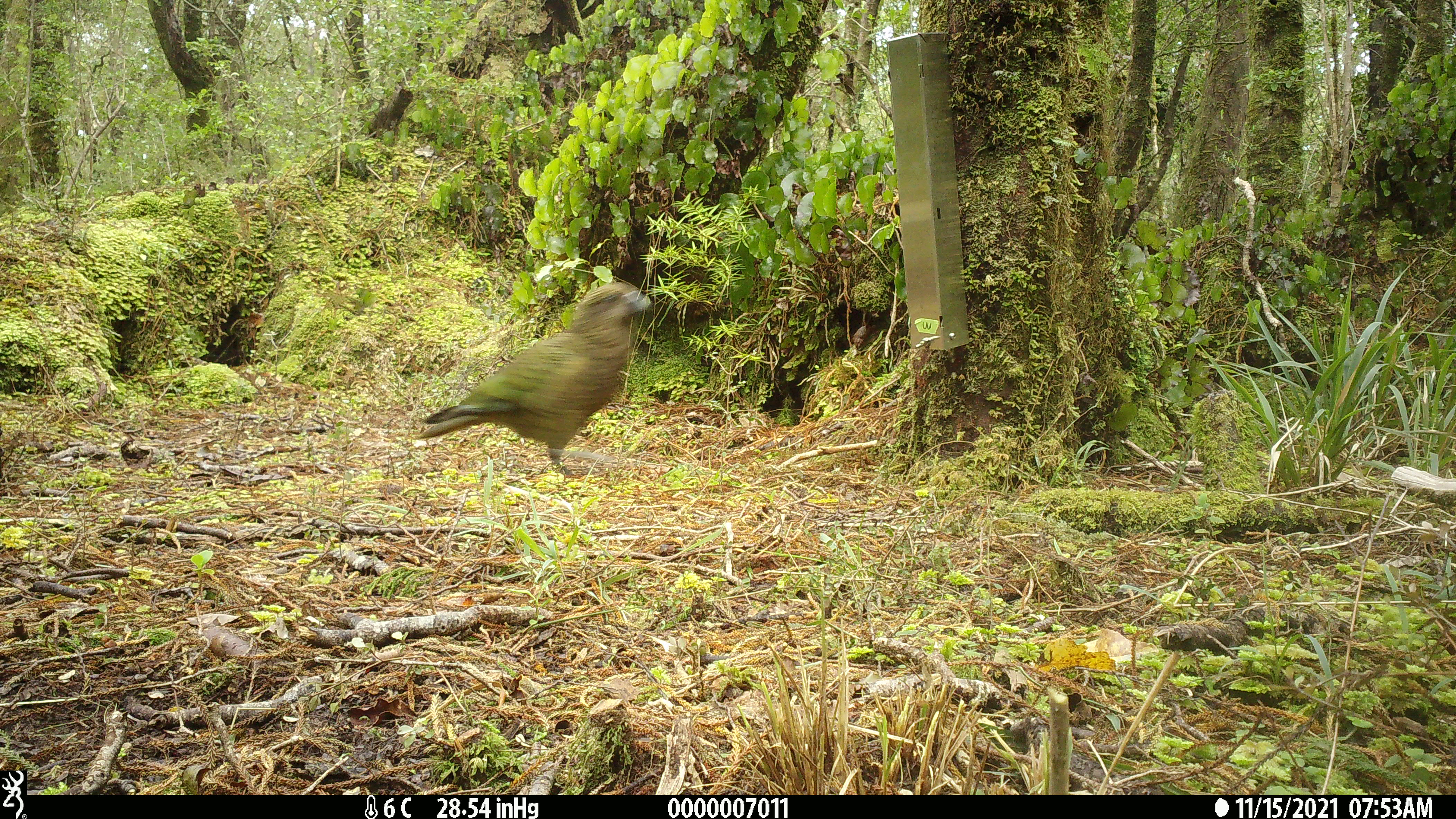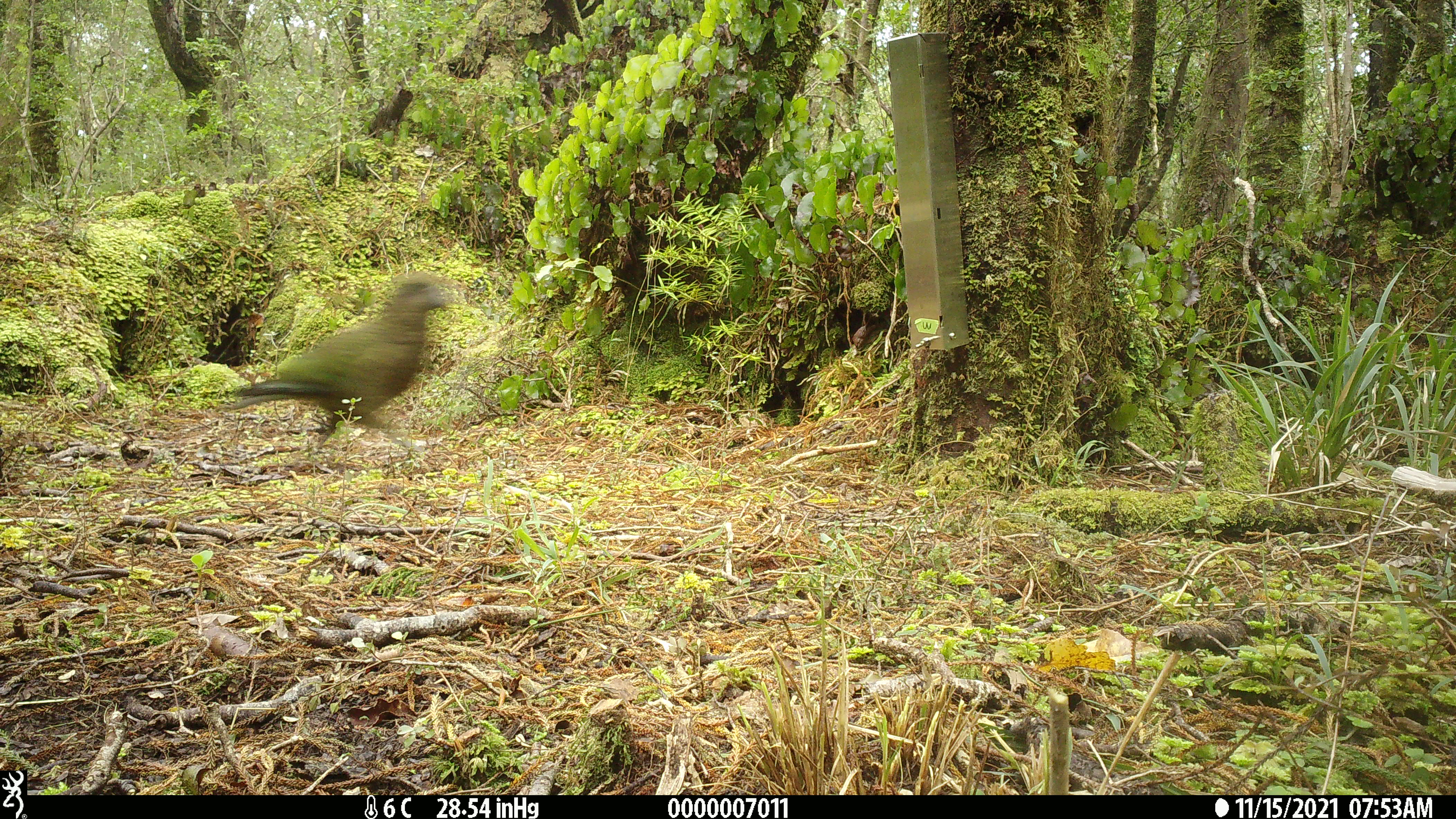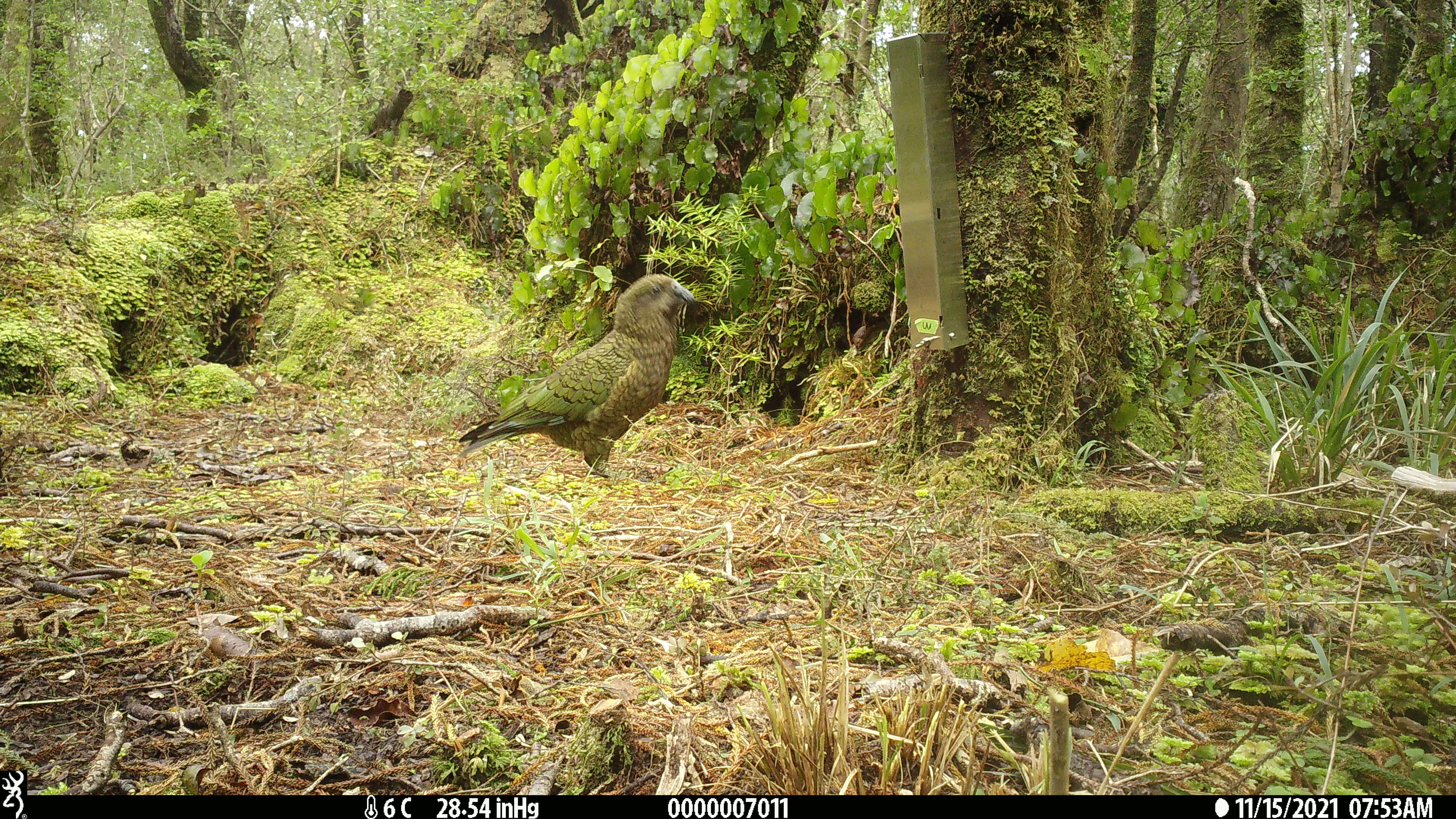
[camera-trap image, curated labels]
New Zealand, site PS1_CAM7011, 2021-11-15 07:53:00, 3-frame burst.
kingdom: Animalia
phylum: Chordata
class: Aves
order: Psittaciformes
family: Strigopidae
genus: Nestor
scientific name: Nestor notabilis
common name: kea